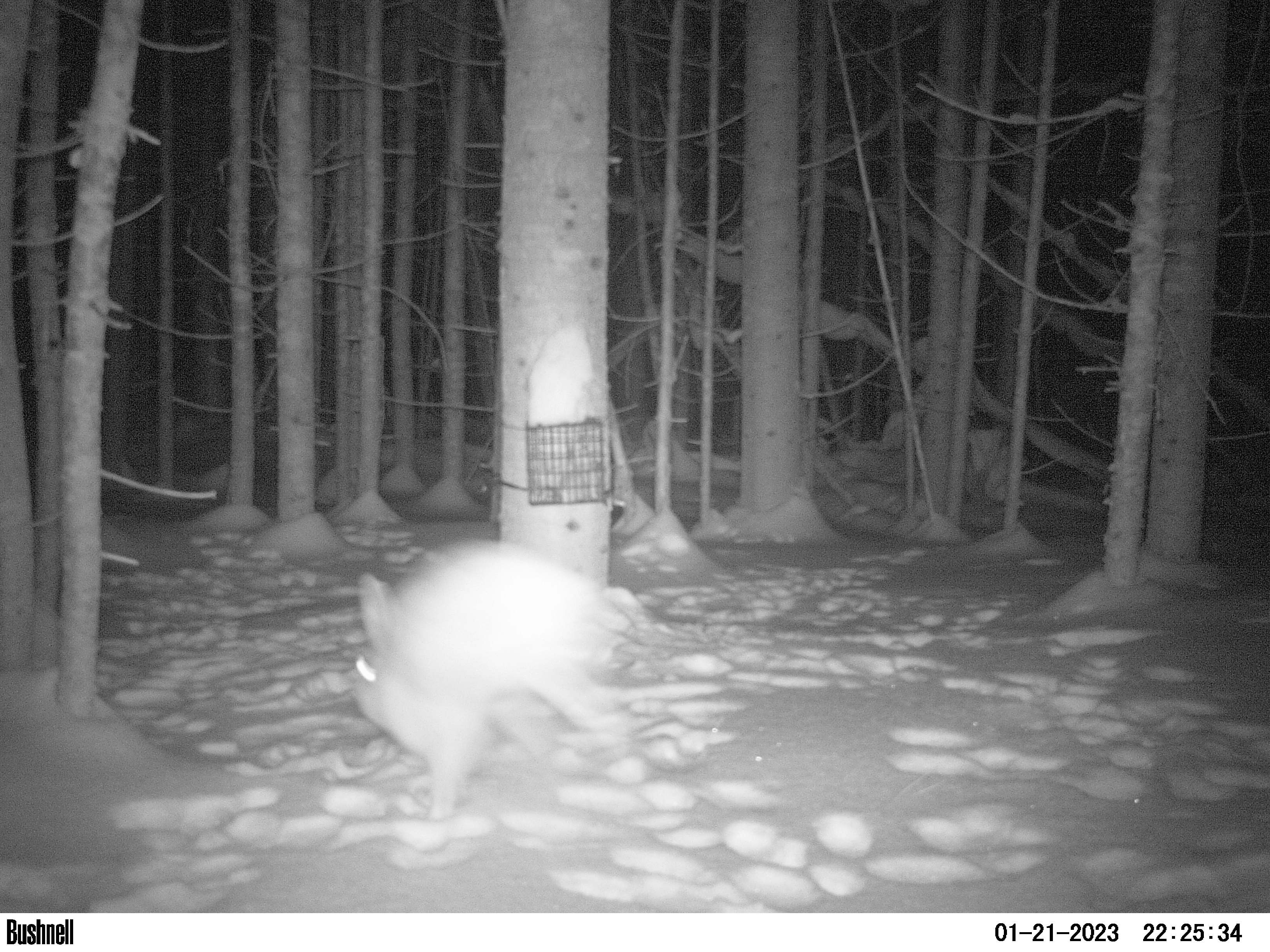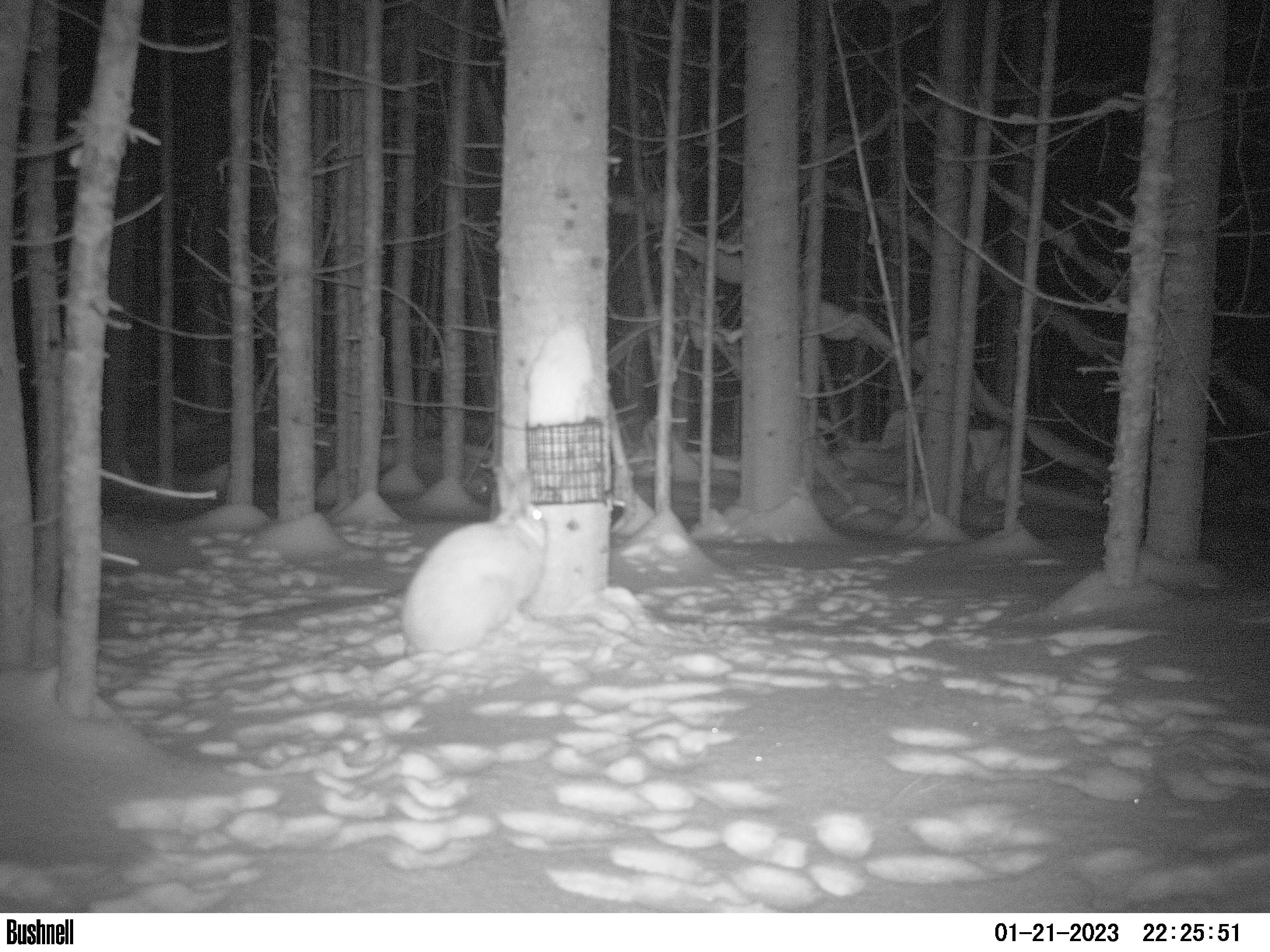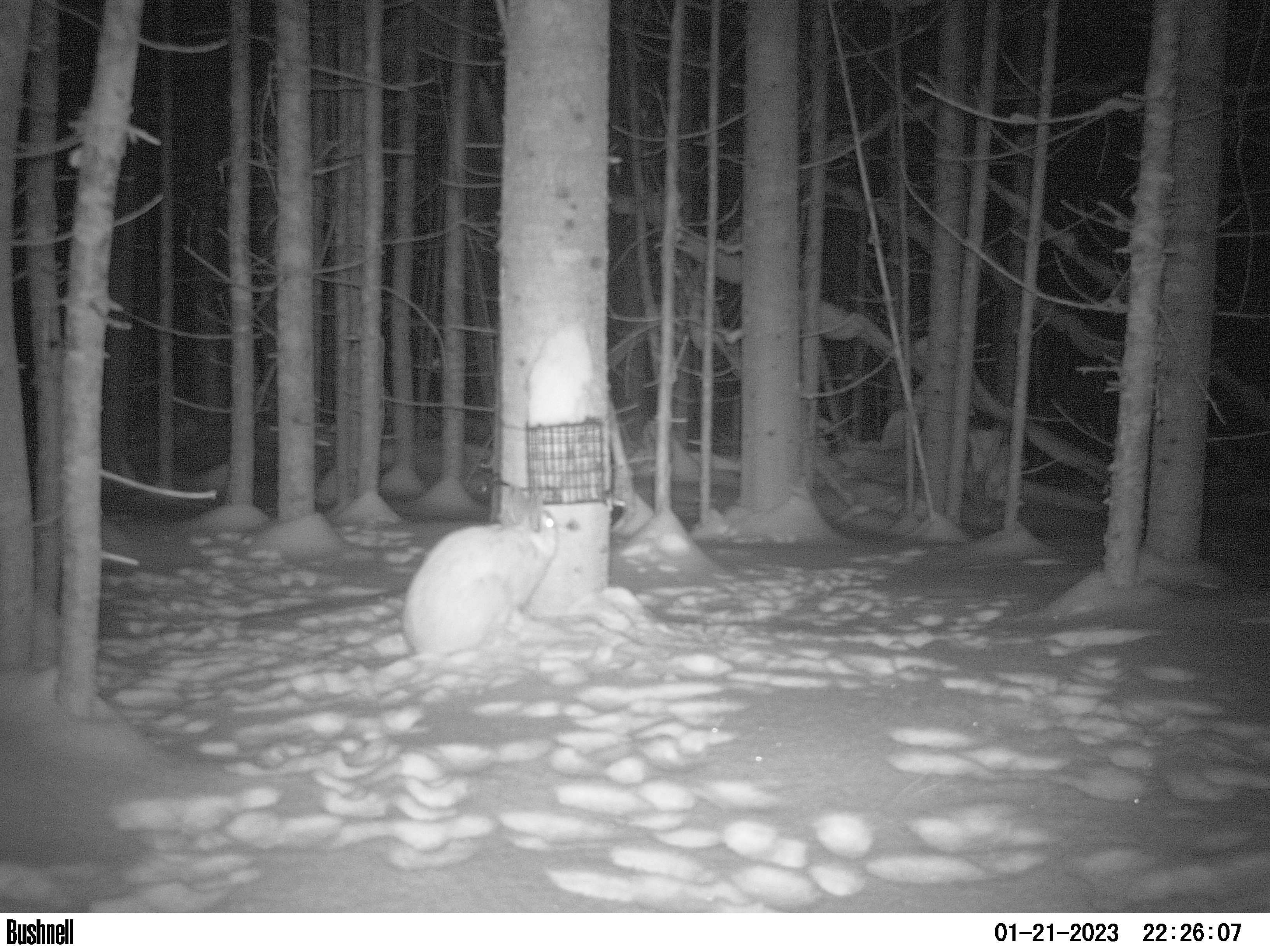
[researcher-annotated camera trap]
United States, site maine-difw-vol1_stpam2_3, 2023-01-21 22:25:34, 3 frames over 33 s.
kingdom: Animalia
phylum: Chordata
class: Mammalia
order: Lagomorpha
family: Leporidae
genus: Lepus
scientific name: Lepus americanus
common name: snowshoe hare